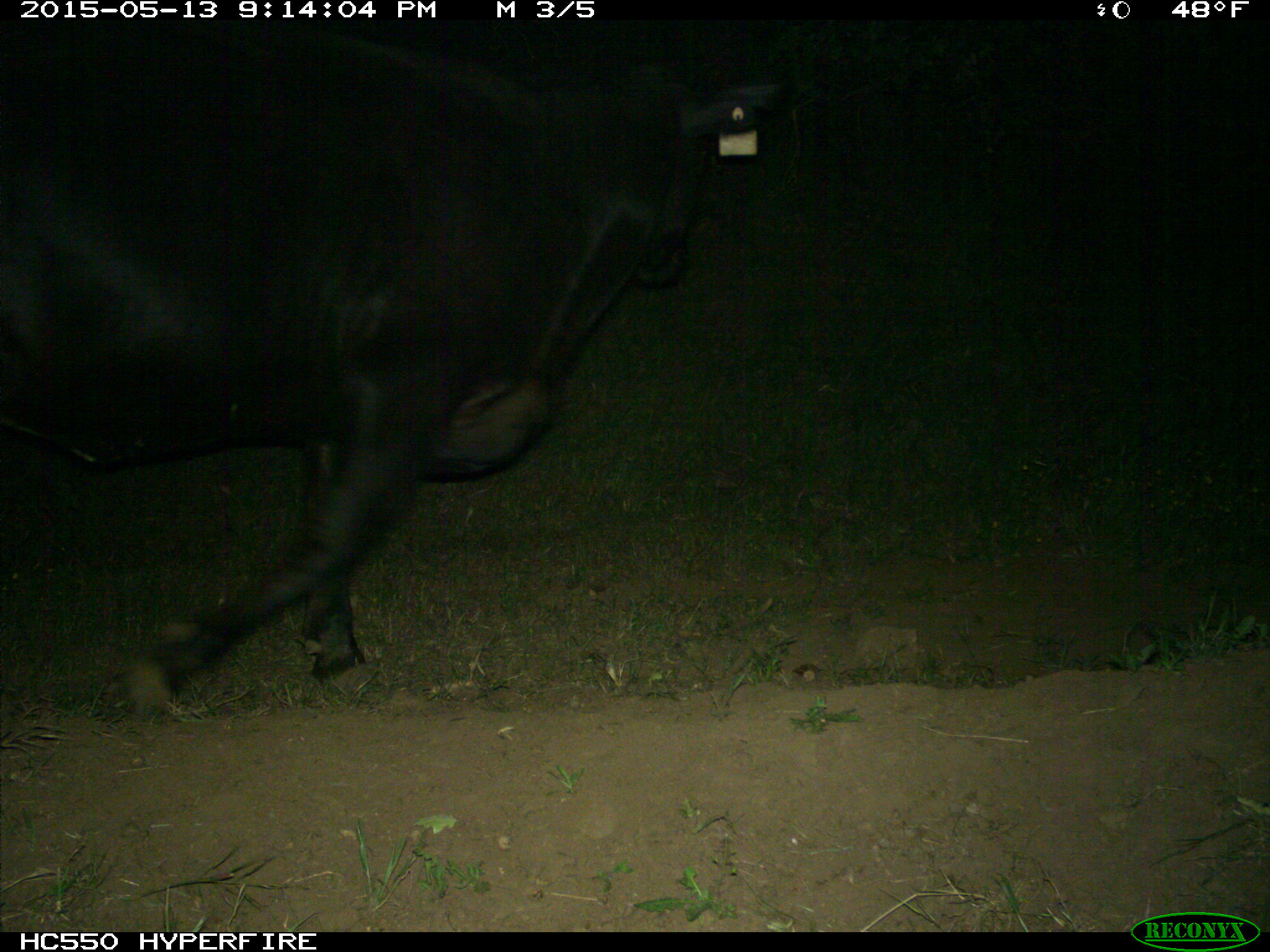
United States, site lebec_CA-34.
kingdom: Animalia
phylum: Chordata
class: Mammalia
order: Artiodactyla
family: Bovidae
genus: Bos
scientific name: Bos taurus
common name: domestic cow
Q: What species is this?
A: Bos taurus (domestic cow).